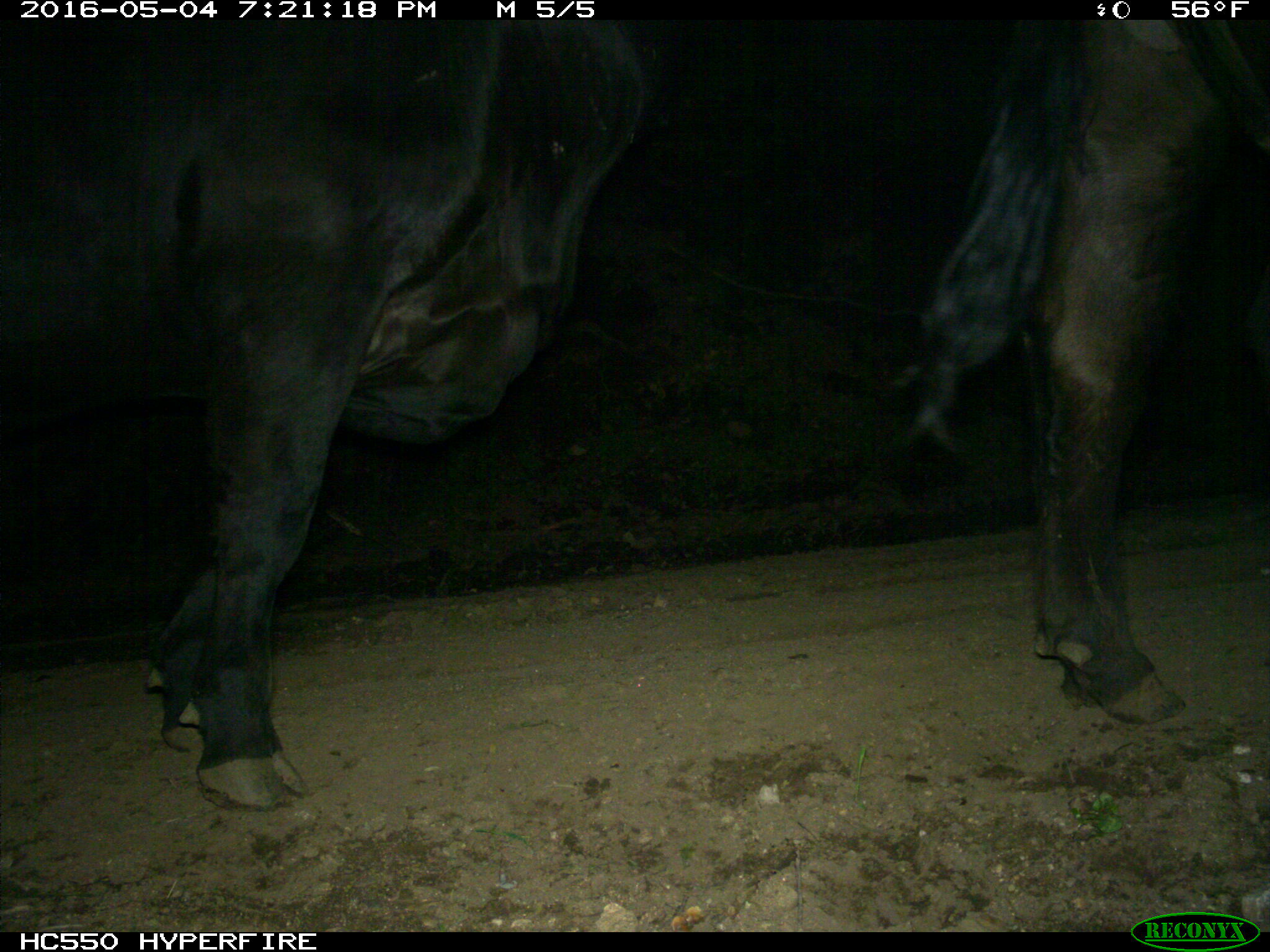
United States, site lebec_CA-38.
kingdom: Animalia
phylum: Chordata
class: Mammalia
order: Artiodactyla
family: Bovidae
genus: Bos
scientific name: Bos taurus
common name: domestic cow